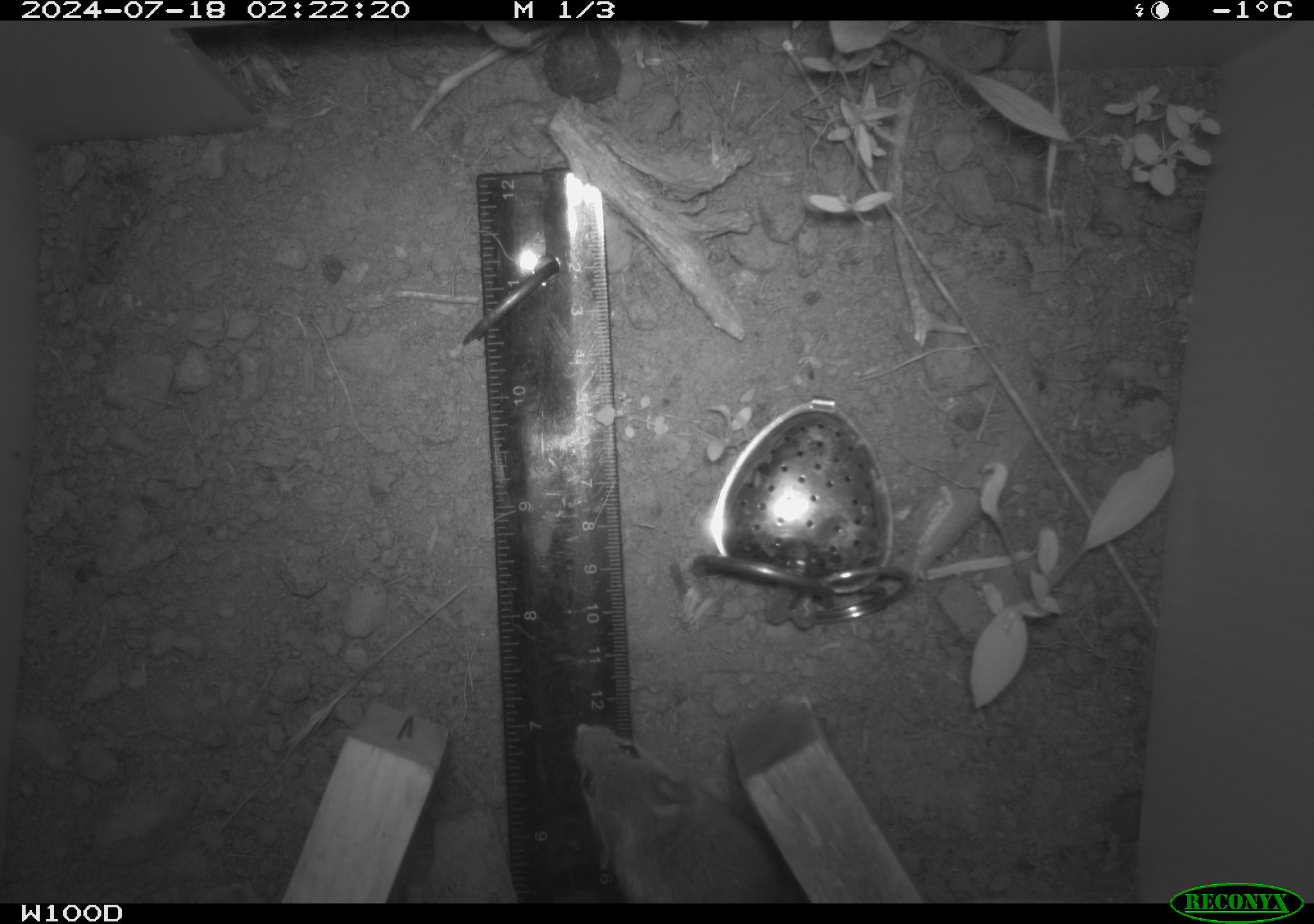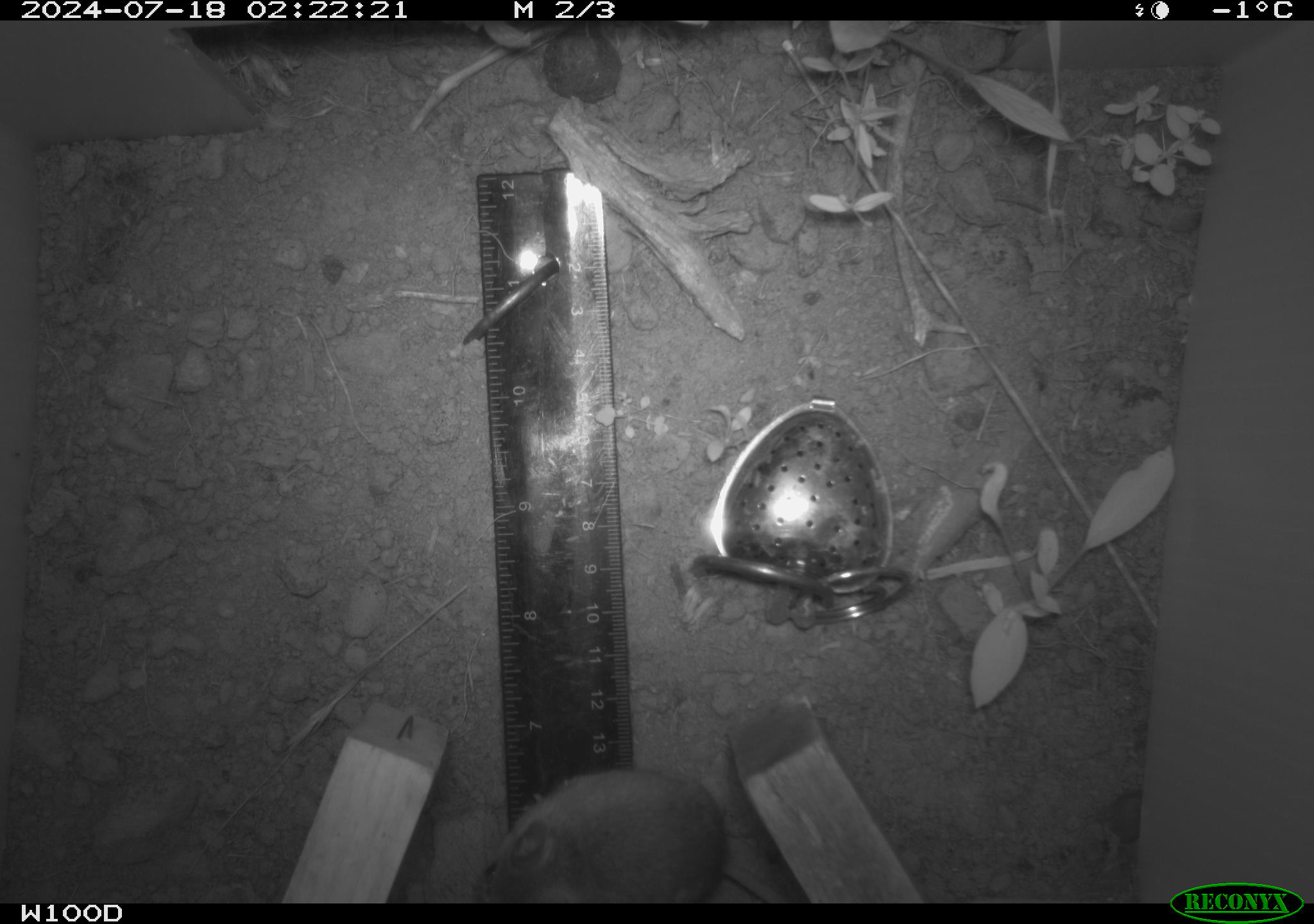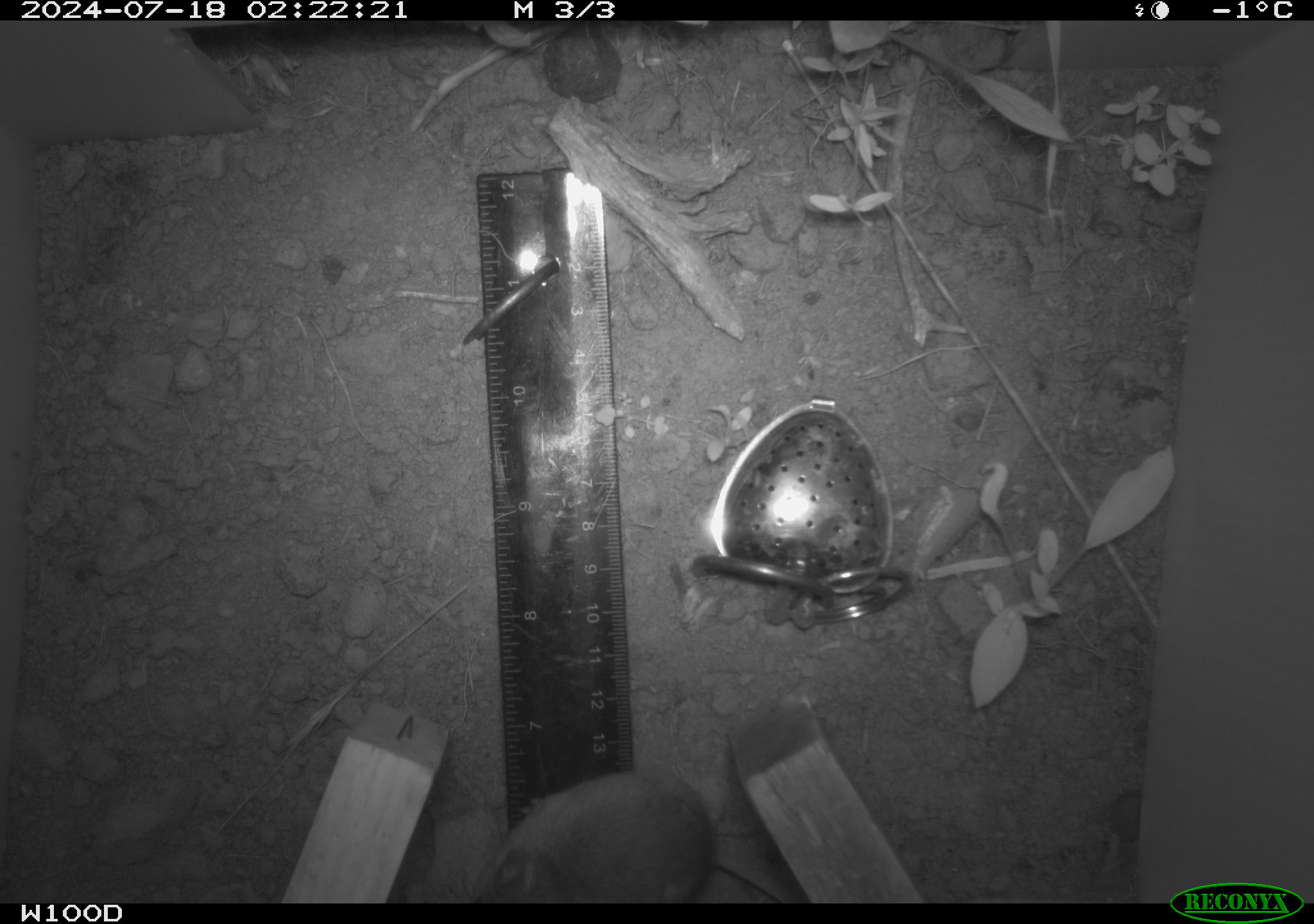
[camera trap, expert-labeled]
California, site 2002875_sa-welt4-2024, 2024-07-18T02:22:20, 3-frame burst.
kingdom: Animalia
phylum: Chordata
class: Mammalia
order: Rodentia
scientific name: Rodentia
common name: mouse species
Mouse species (Rodentia).